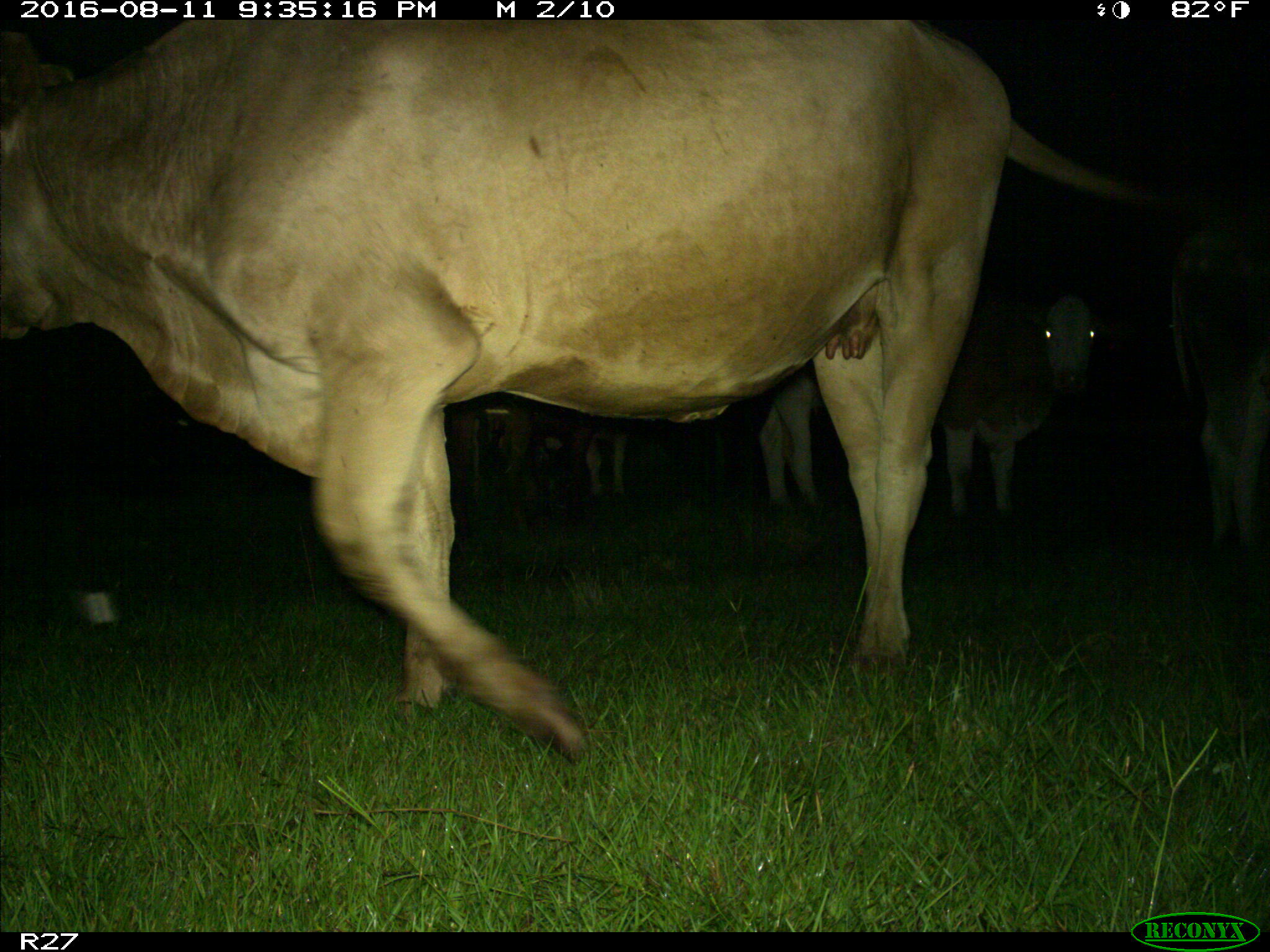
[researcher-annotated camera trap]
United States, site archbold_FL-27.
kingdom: Animalia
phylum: Chordata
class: Mammalia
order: Artiodactyla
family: Bovidae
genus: Bos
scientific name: Bos taurus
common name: domestic cow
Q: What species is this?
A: Bos taurus (domestic cow).